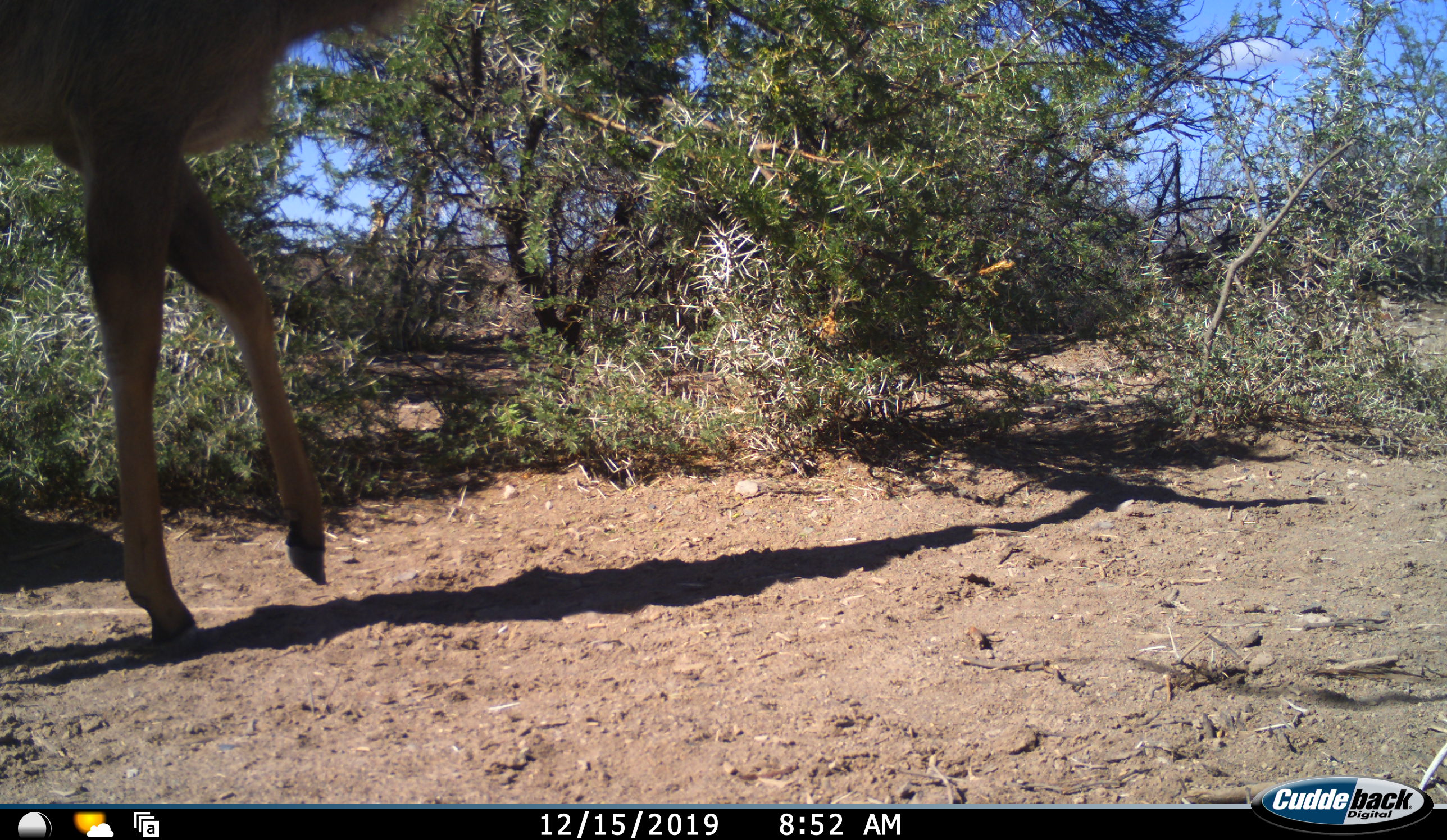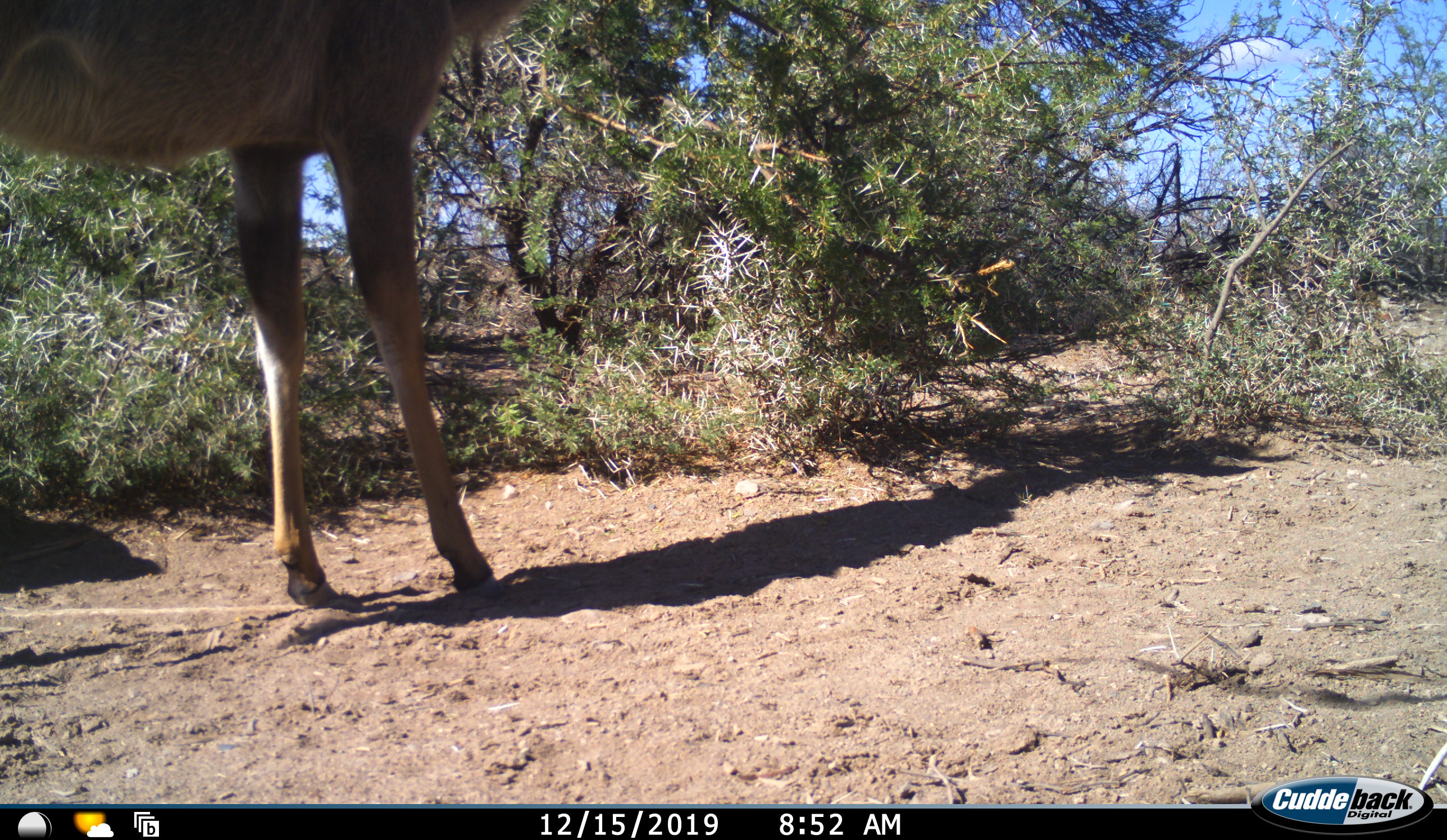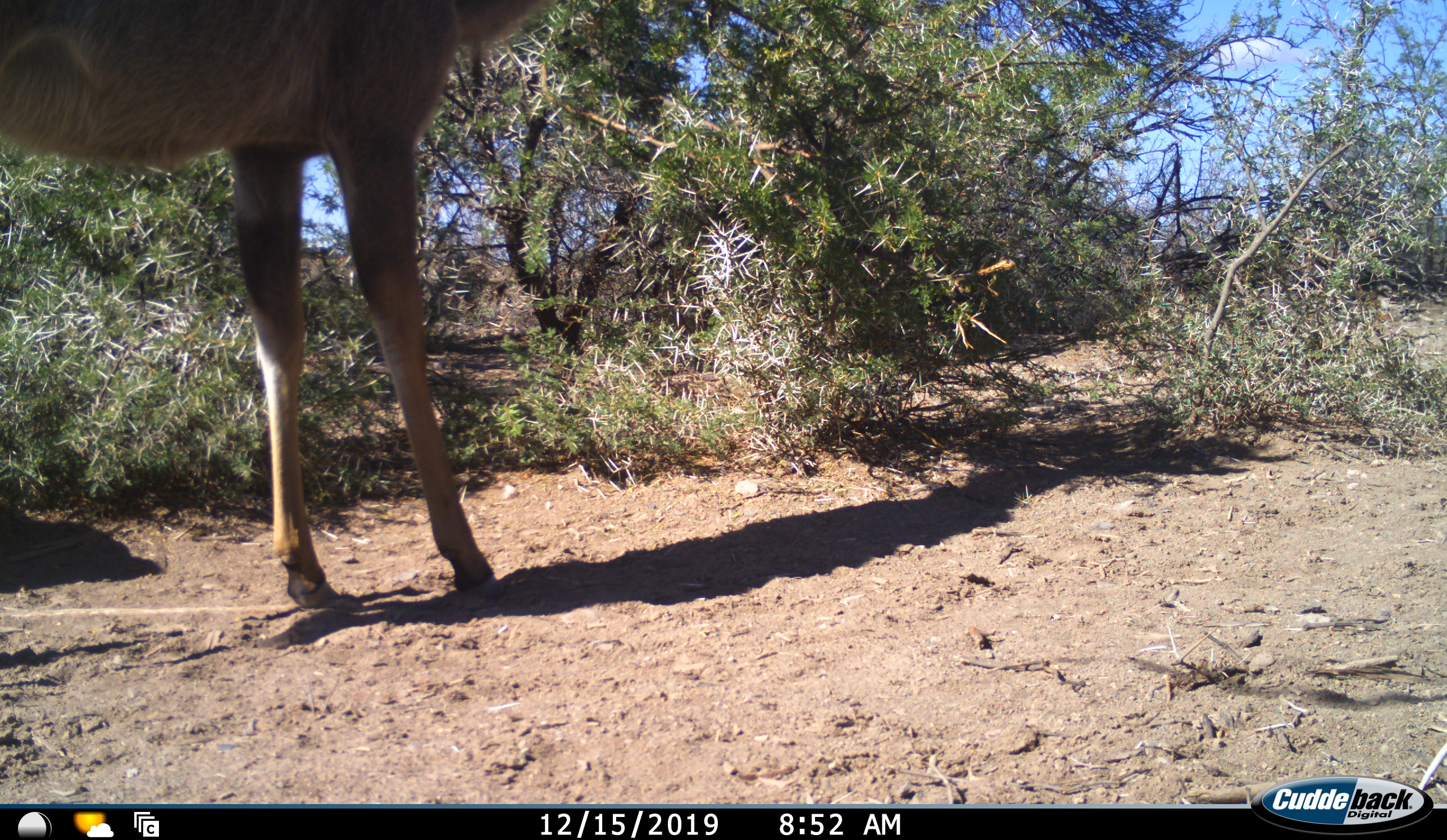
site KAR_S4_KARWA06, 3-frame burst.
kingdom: Animalia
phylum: Chordata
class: Mammalia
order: Artiodactyla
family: Bovidae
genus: Tragelaphus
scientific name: Tragelaphus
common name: kudu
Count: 1.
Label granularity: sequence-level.